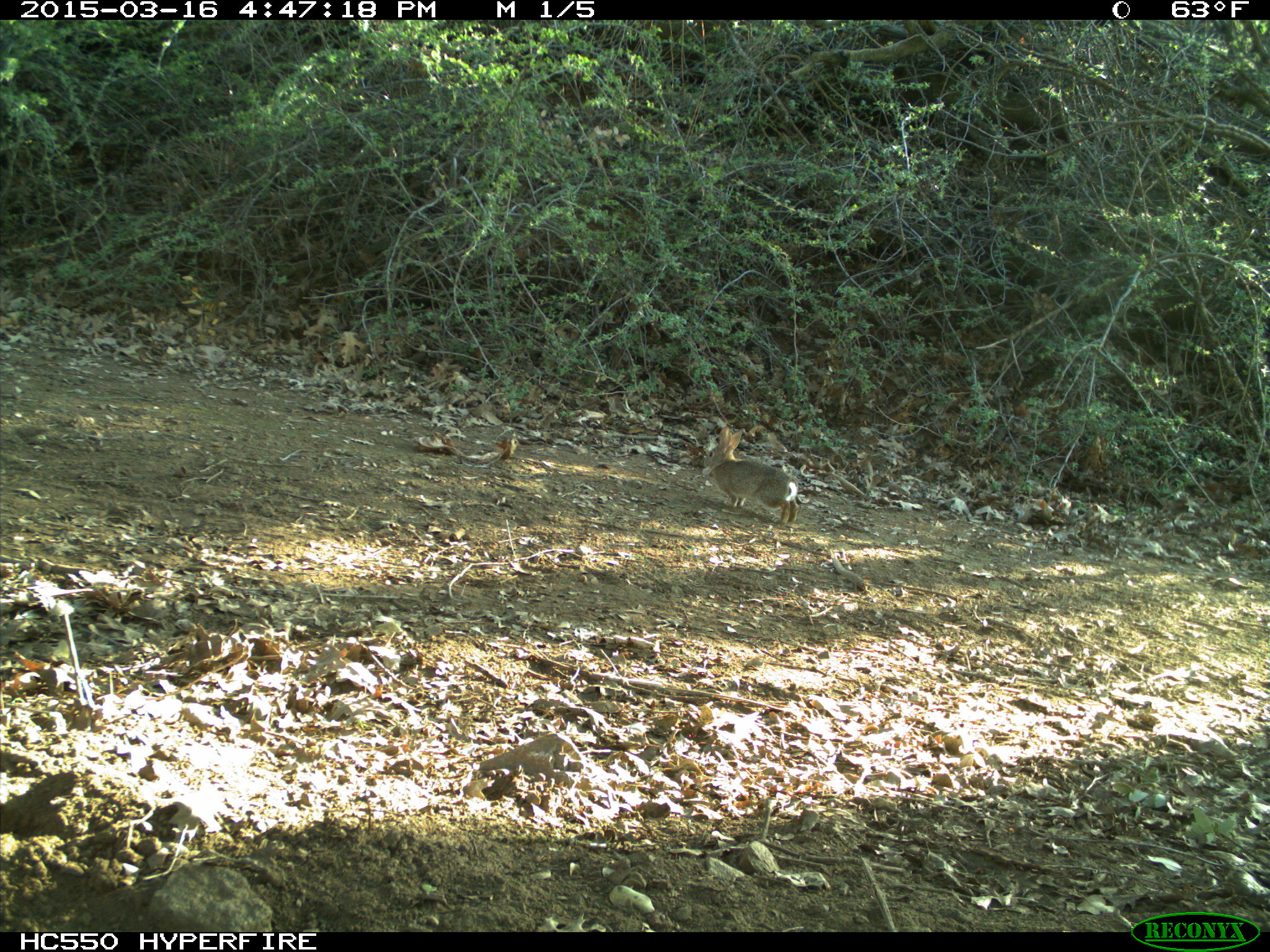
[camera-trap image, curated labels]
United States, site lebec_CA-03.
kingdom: Animalia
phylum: Chordata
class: Mammalia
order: Lagomorpha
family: Leporidae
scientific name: Leporidae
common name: rabbits and hares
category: unidentified rabbit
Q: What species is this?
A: Unidentified rabbit (rabbits and hares) (Leporidae).